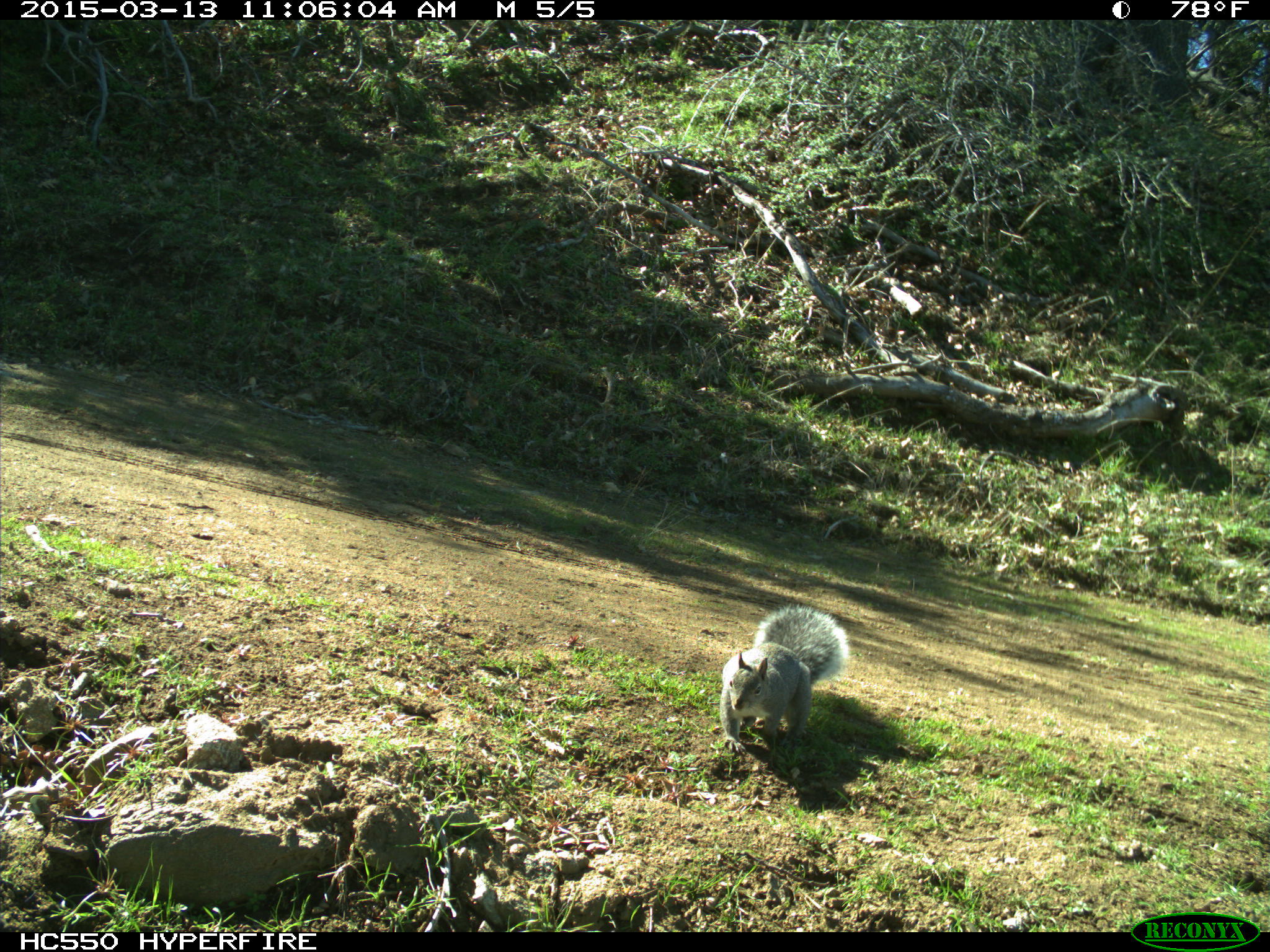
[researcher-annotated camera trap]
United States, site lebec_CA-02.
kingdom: Animalia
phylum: Chordata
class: Mammalia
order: Rodentia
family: Sciuridae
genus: Sciurus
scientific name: Sciurus carolinensis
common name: eastern gray squirrel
Sciurus carolinensis (eastern gray squirrel).